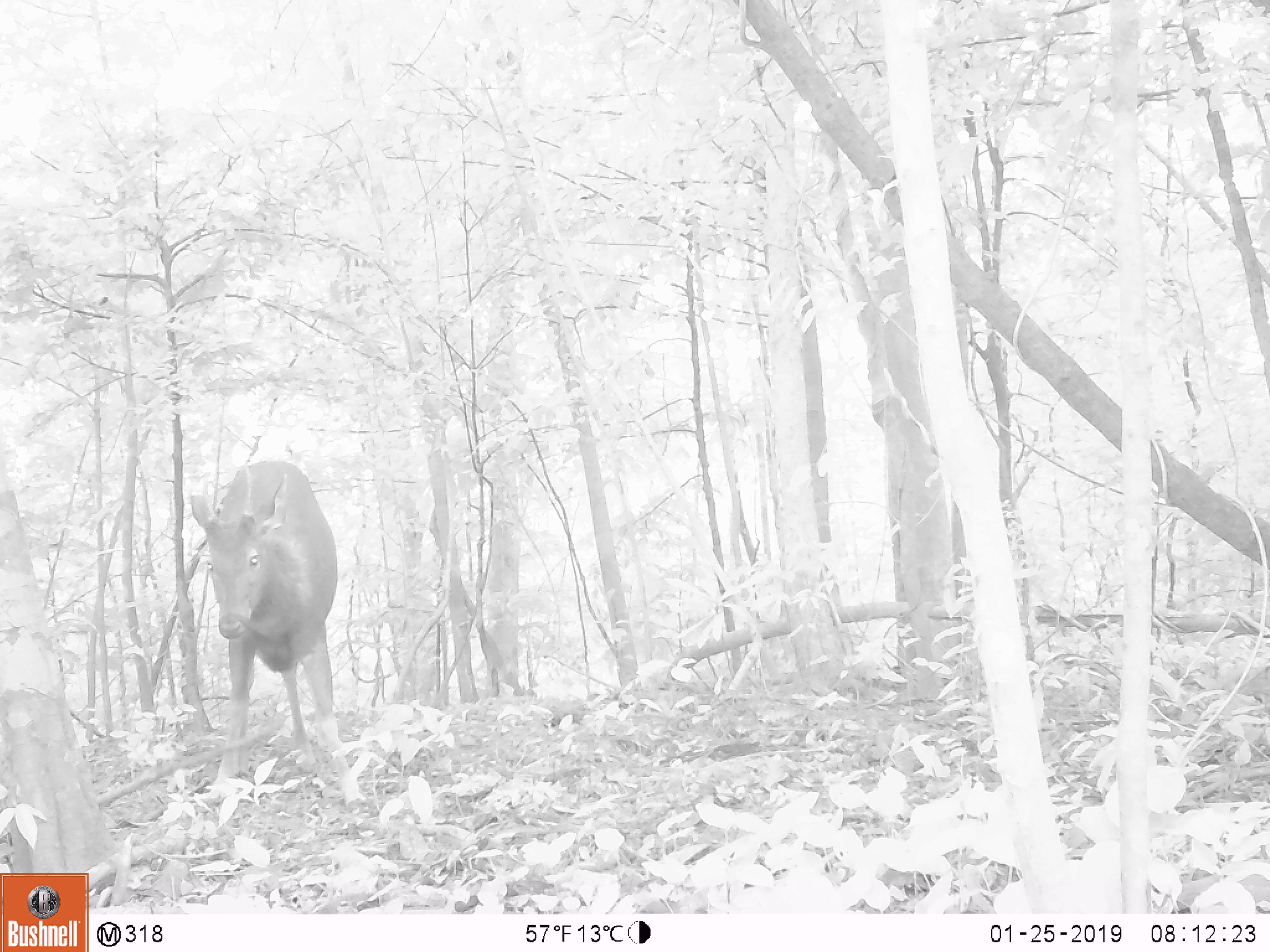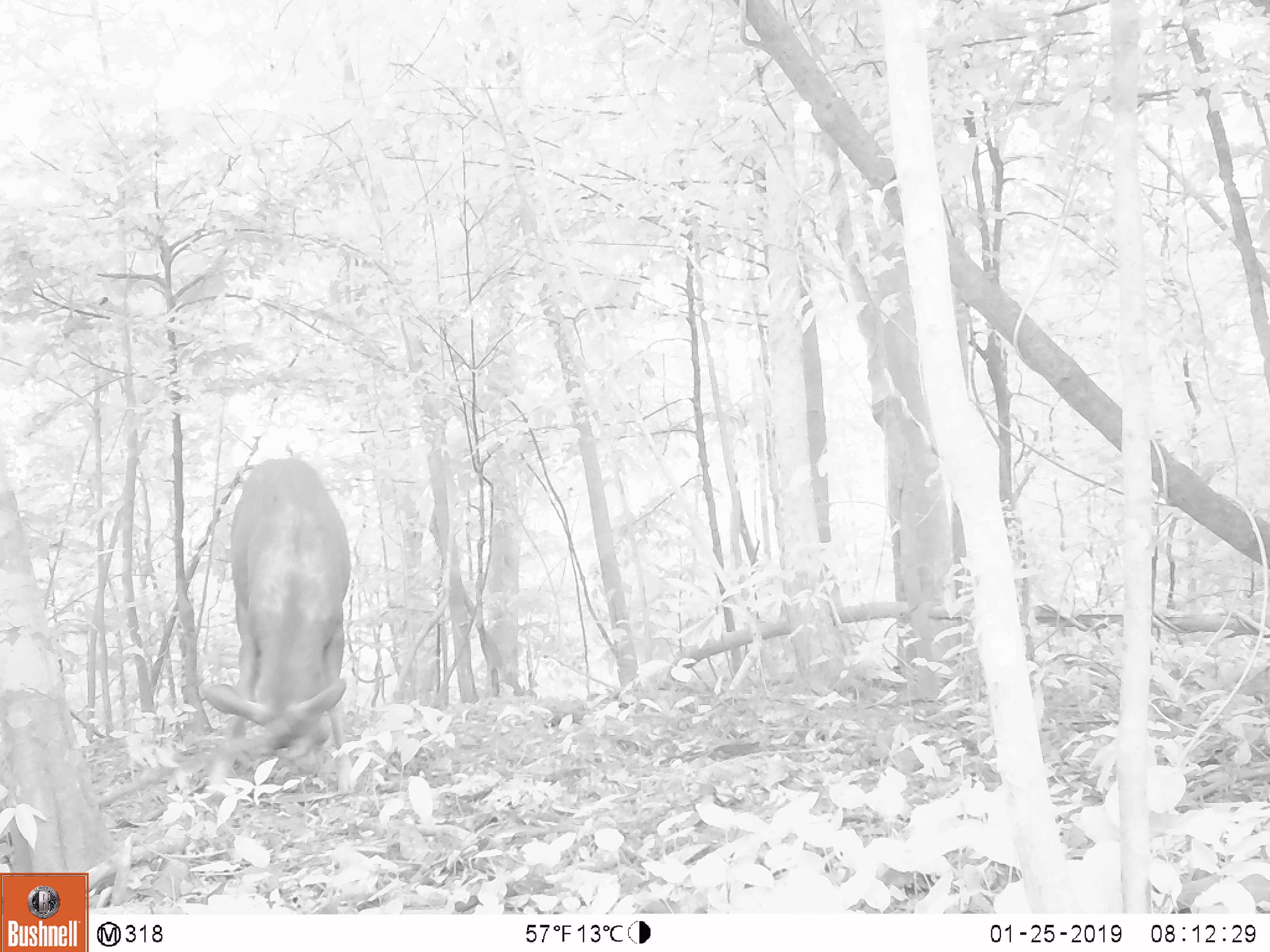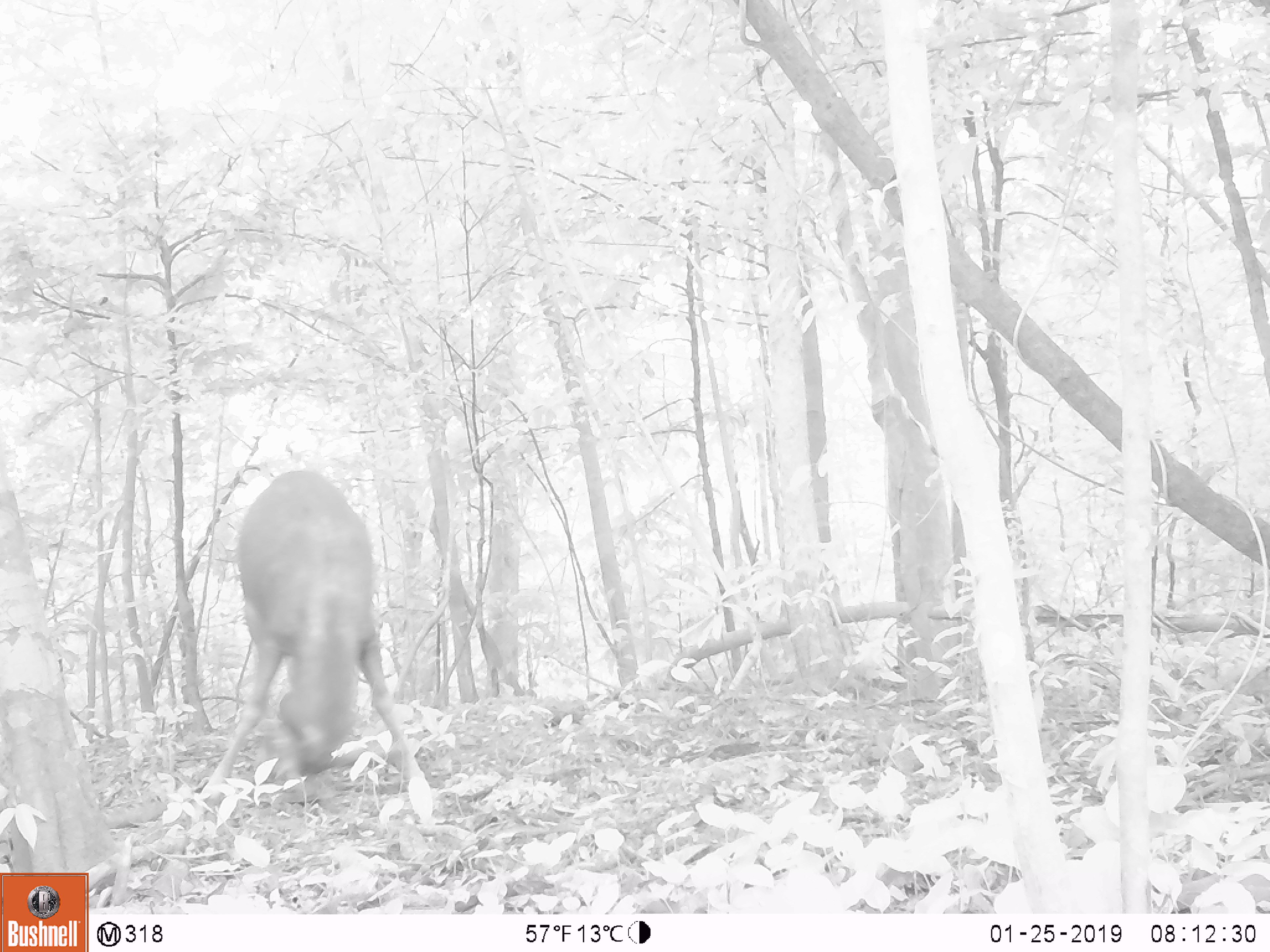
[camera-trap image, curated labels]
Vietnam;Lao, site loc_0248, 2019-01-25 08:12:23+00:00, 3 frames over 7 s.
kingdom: Animalia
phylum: Chordata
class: Mammalia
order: Artiodactyla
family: Cervidae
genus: Rusa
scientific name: Rusa unicolor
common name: sambar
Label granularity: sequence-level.